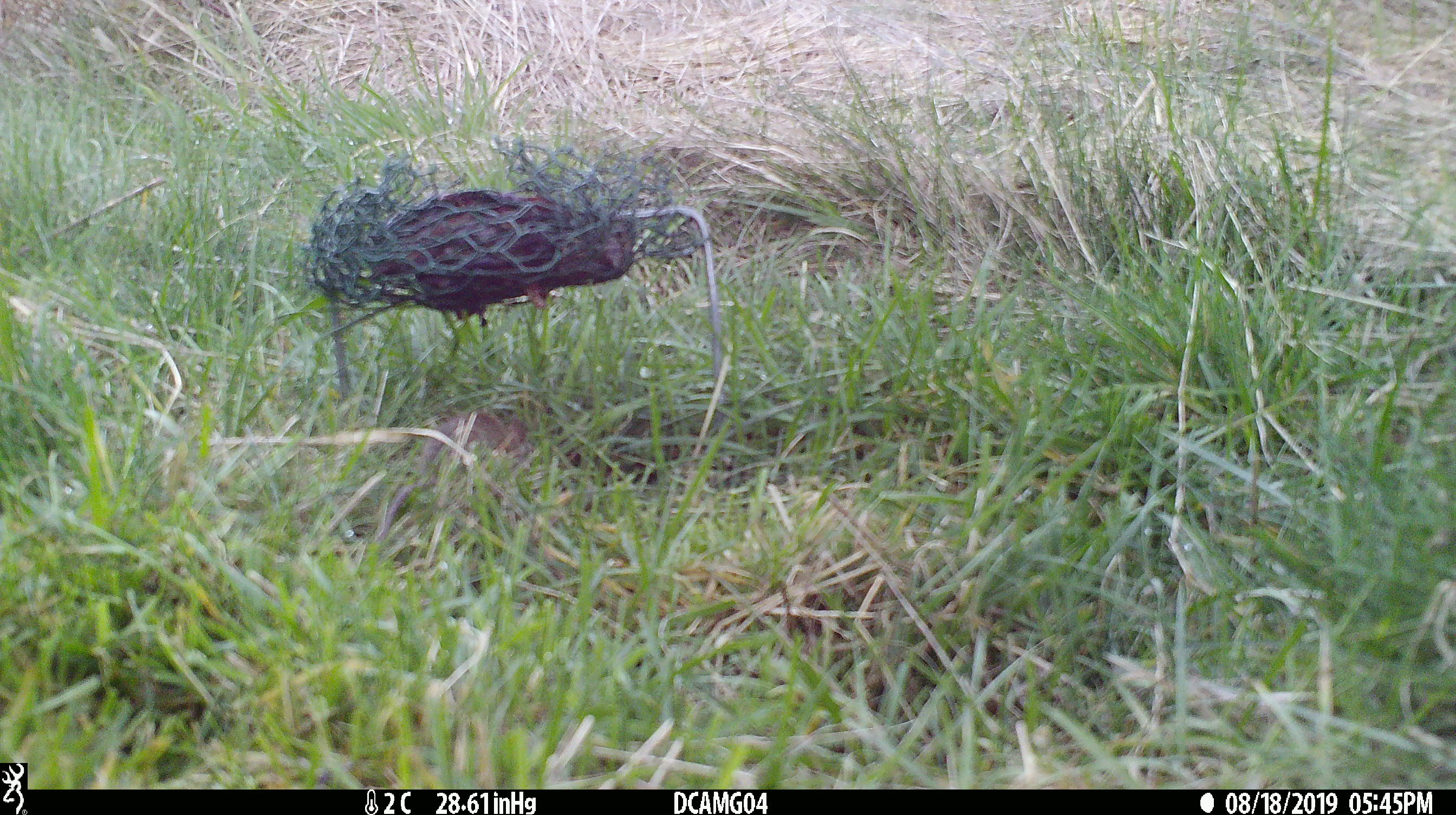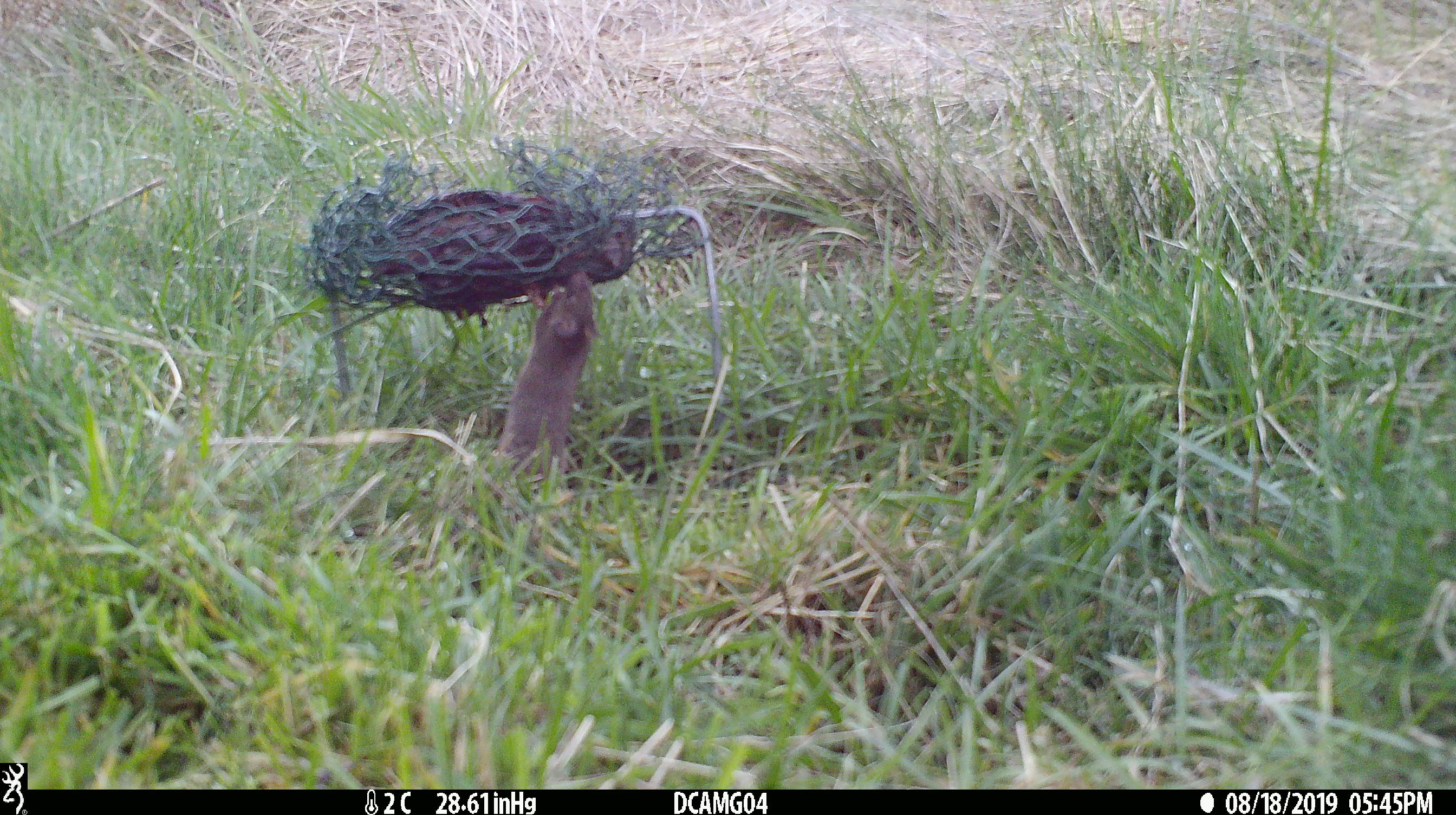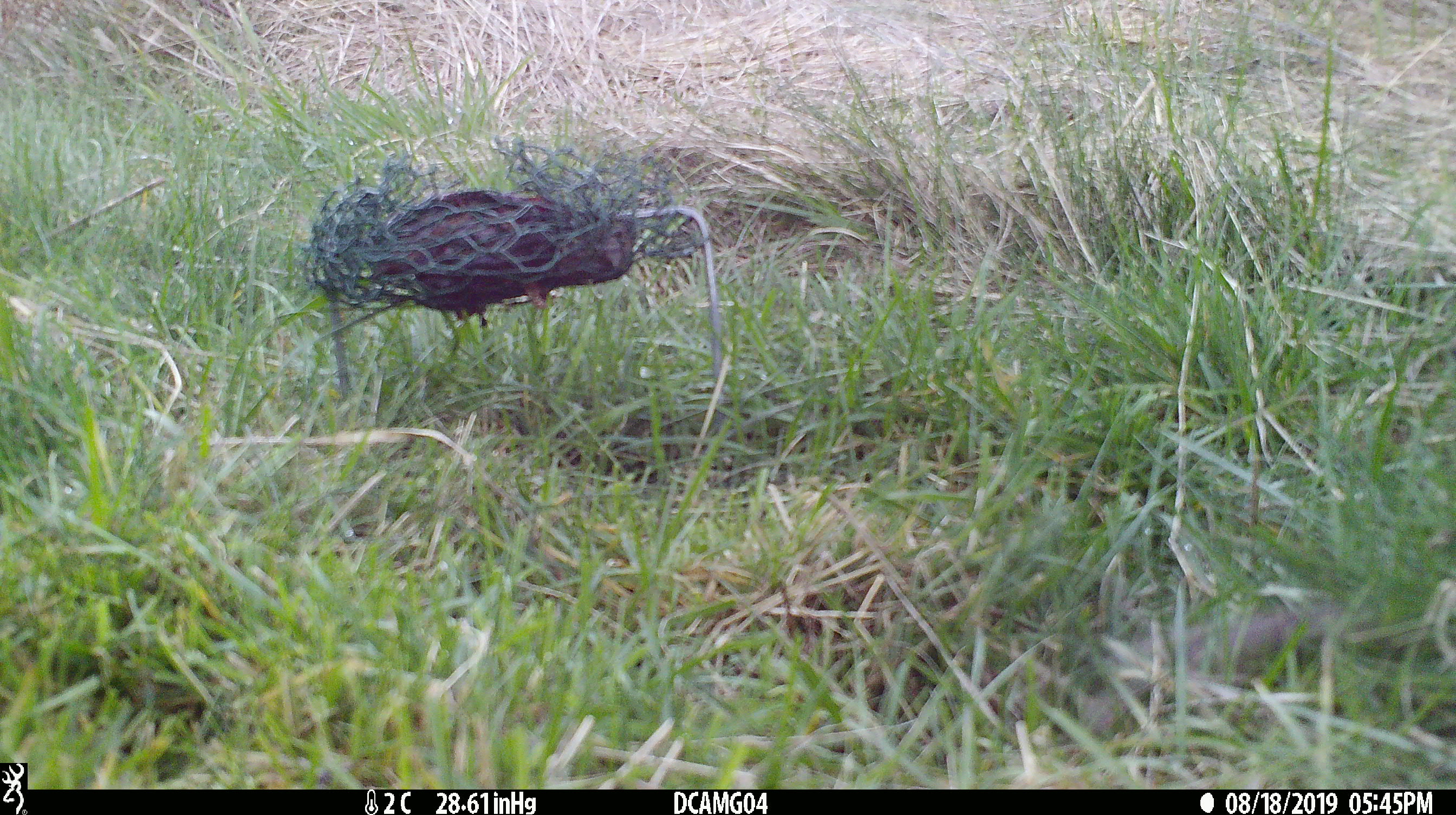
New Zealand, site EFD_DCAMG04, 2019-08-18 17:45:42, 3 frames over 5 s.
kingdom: Animalia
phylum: Chordata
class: Mammalia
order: Rodentia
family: Muridae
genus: Mus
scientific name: Mus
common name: mouse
Mouse (Mus).